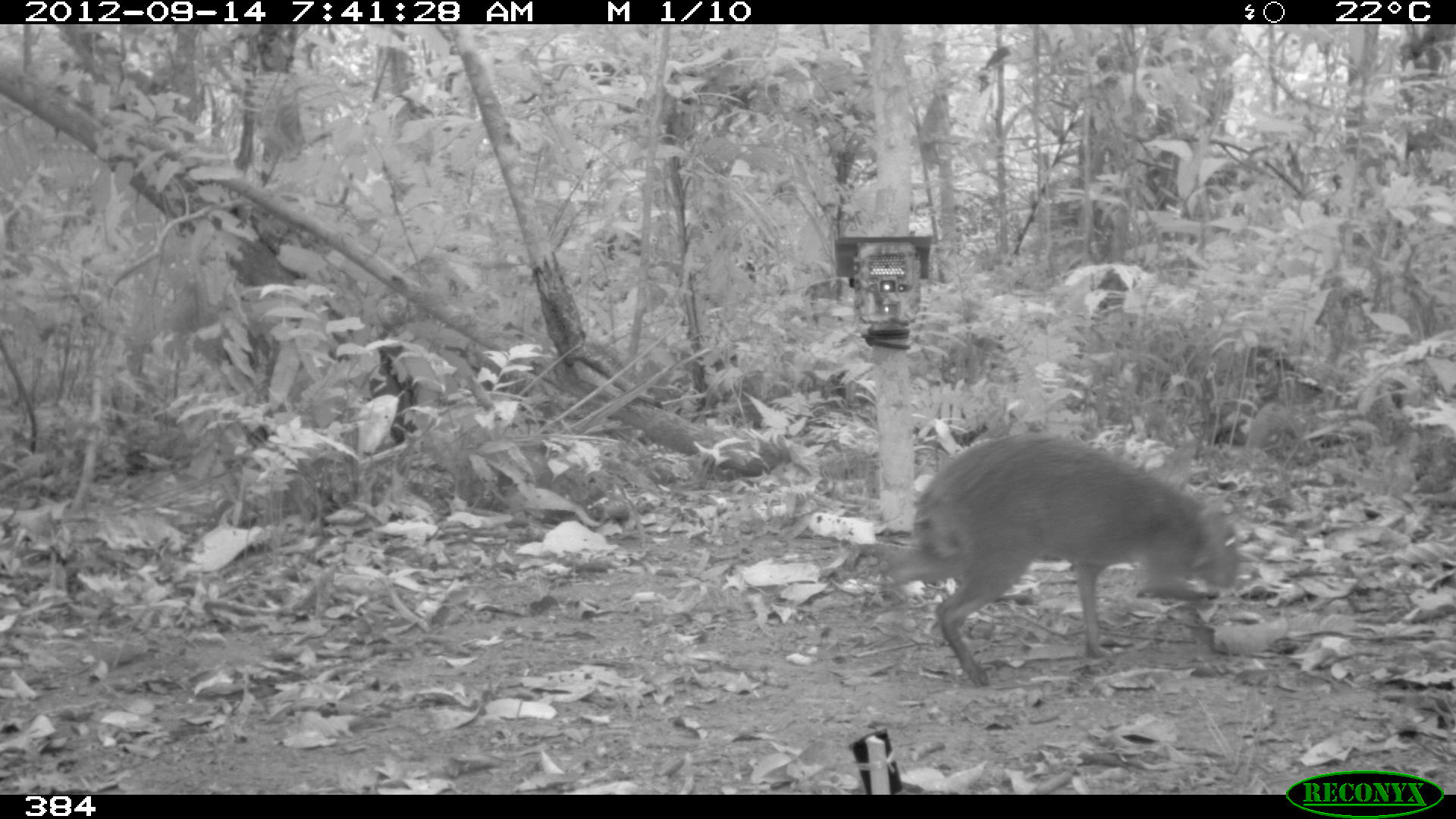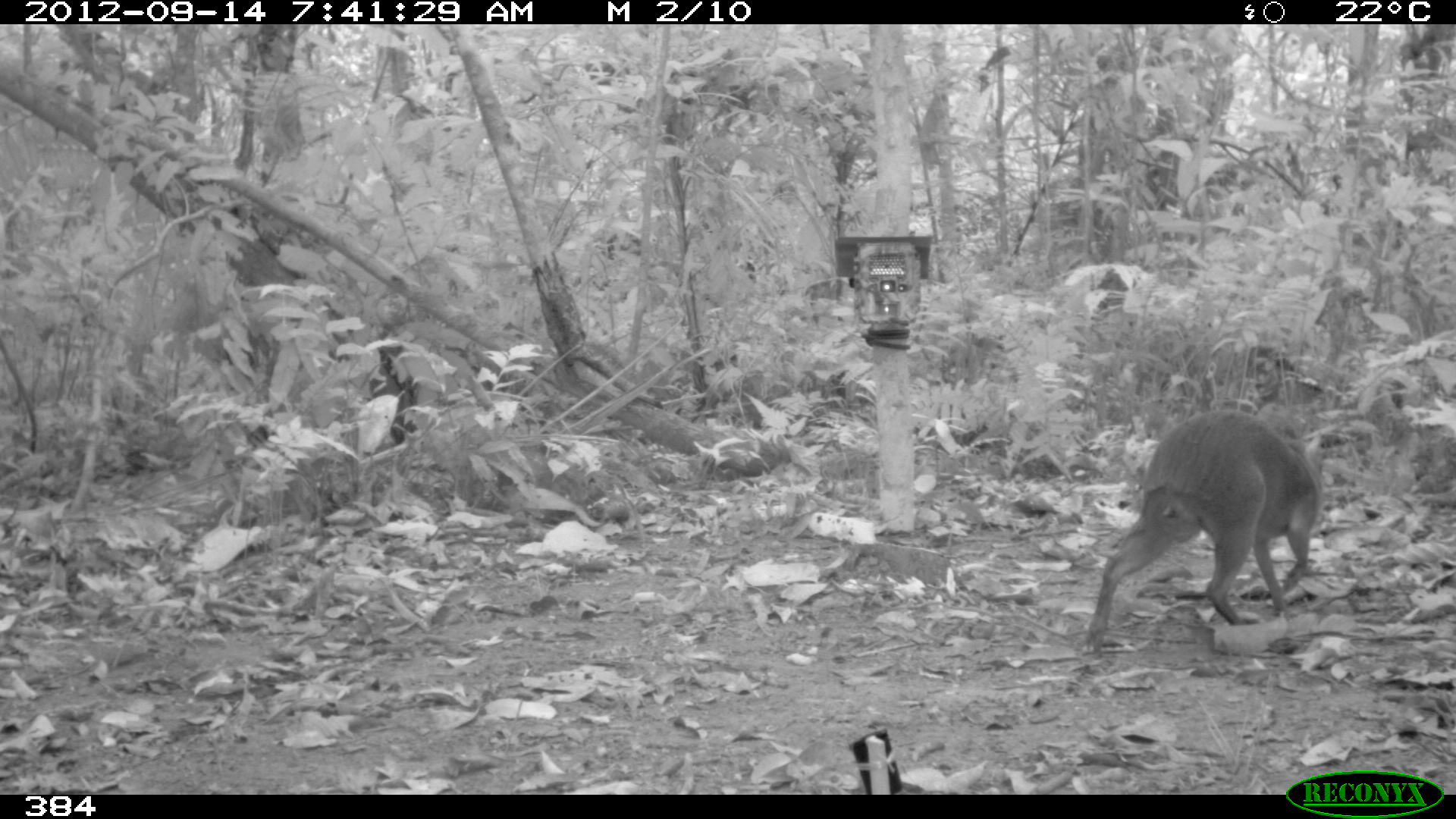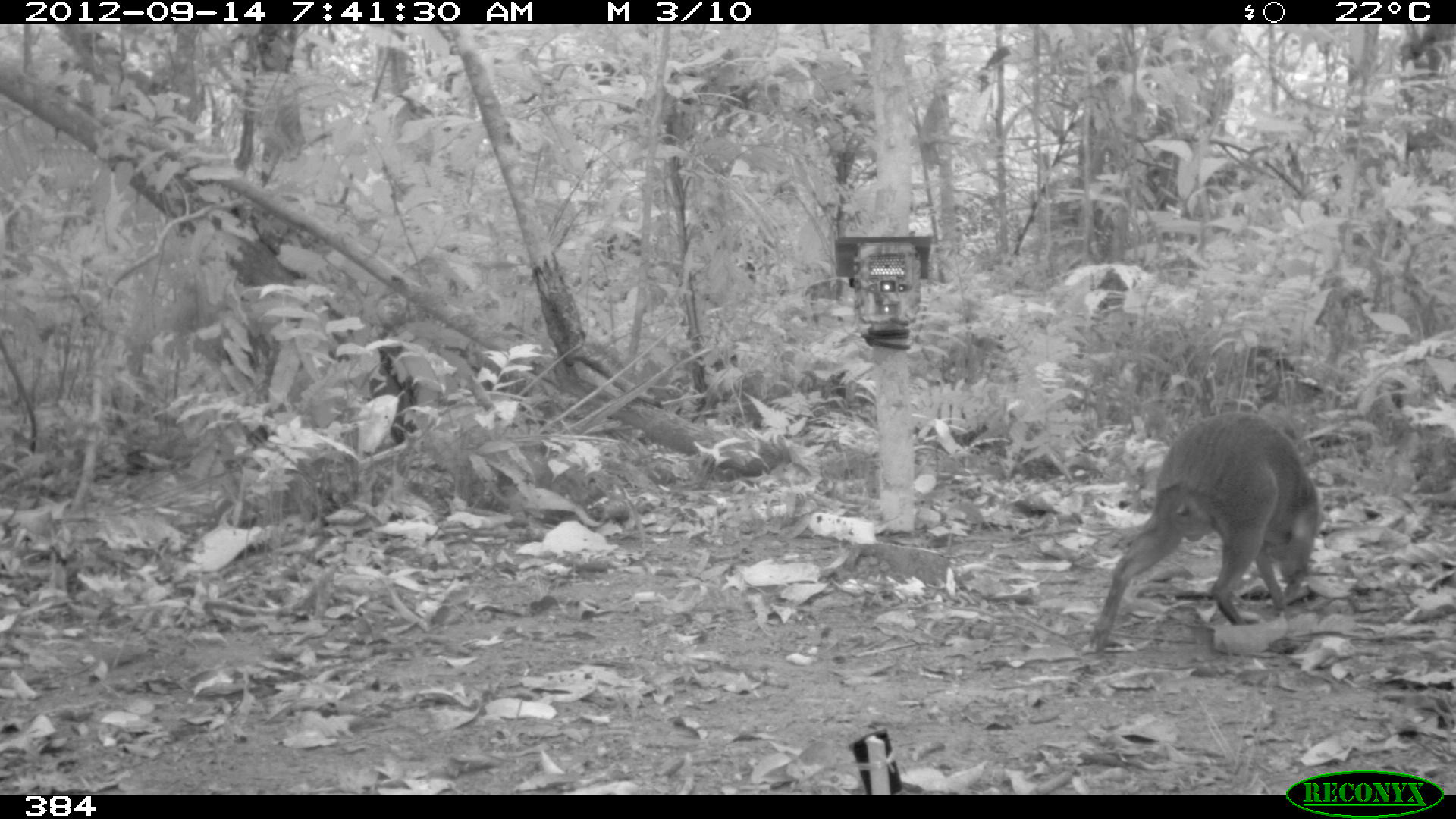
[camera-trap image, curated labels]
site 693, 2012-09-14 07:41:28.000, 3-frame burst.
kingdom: Animalia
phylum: Chordata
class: Mammalia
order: Rodentia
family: Dasyproctidae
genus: Dasyprocta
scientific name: Dasyprocta punctata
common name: central american agouti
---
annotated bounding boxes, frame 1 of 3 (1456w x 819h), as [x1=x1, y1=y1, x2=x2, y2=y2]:
dasyprocta punctata: [x1=876, y1=426, x2=1243, y2=688]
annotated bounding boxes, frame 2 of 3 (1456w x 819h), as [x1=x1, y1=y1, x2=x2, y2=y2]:
dasyprocta punctata: [x1=1083, y1=407, x2=1326, y2=657]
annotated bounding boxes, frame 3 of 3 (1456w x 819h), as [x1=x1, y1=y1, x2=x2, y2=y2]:
dasyprocta punctata: [x1=1085, y1=410, x2=1323, y2=650]